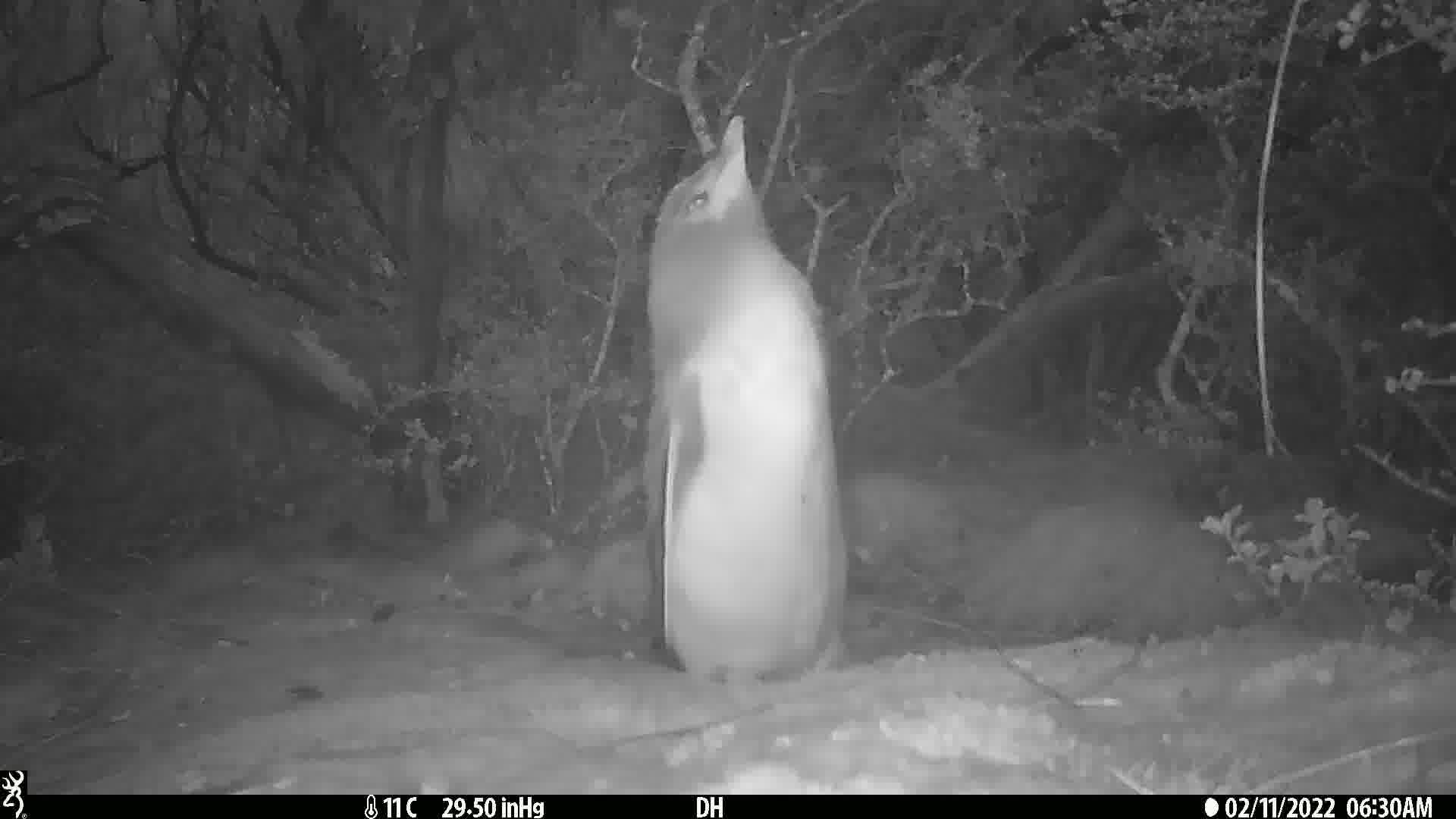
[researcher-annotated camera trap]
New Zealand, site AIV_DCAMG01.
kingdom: Animalia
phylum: Chordata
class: Aves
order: Sphenisciformes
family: Spheniscidae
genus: Megadyptes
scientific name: Megadyptes antipodes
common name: yellow-eyed penguin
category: yellow eyed penguin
Yellow eyed penguin (yellow-eyed penguin) (Megadyptes antipodes).